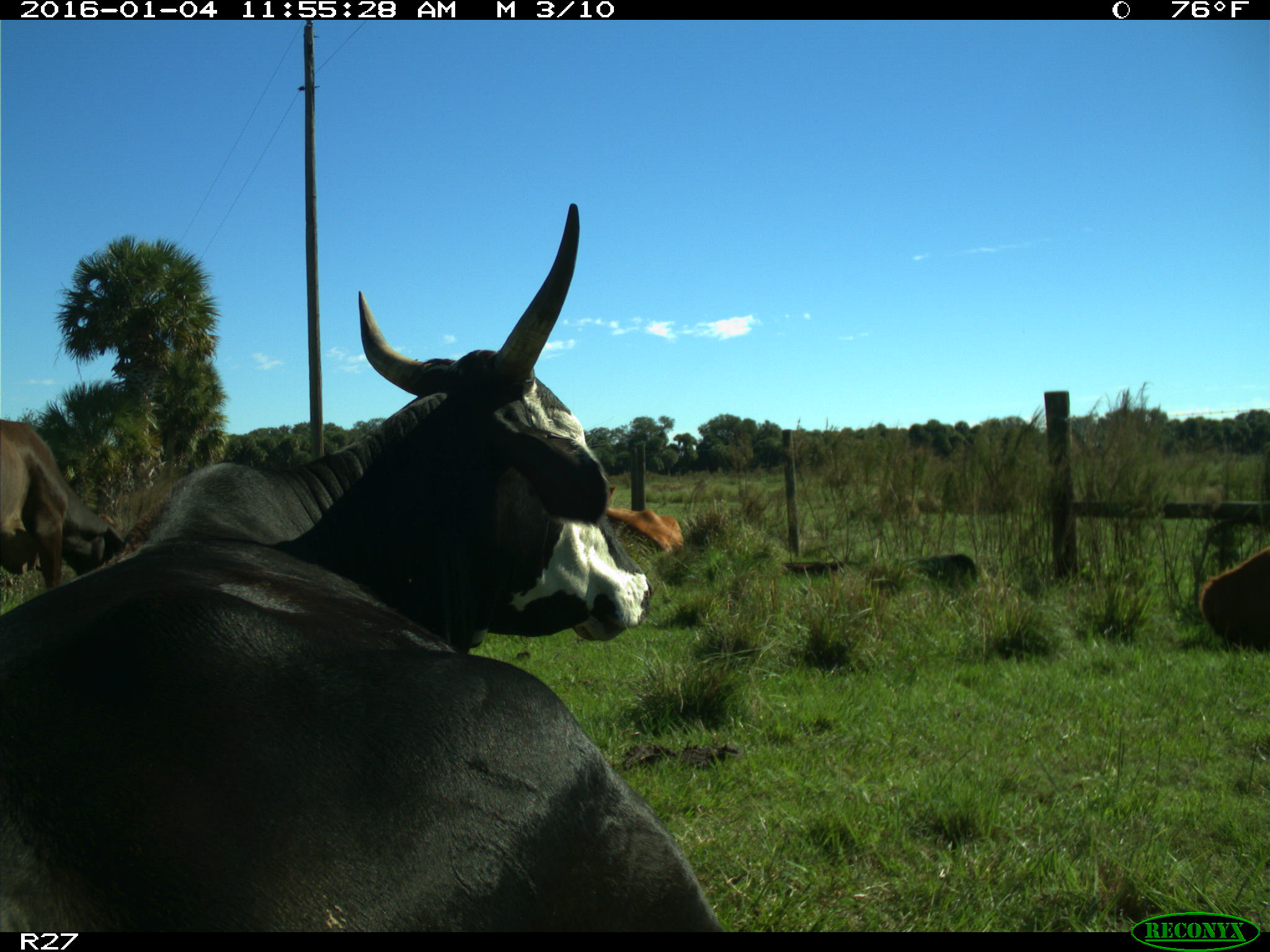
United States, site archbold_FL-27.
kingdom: Animalia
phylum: Chordata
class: Mammalia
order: Artiodactyla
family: Bovidae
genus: Bos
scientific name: Bos taurus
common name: domestic cow